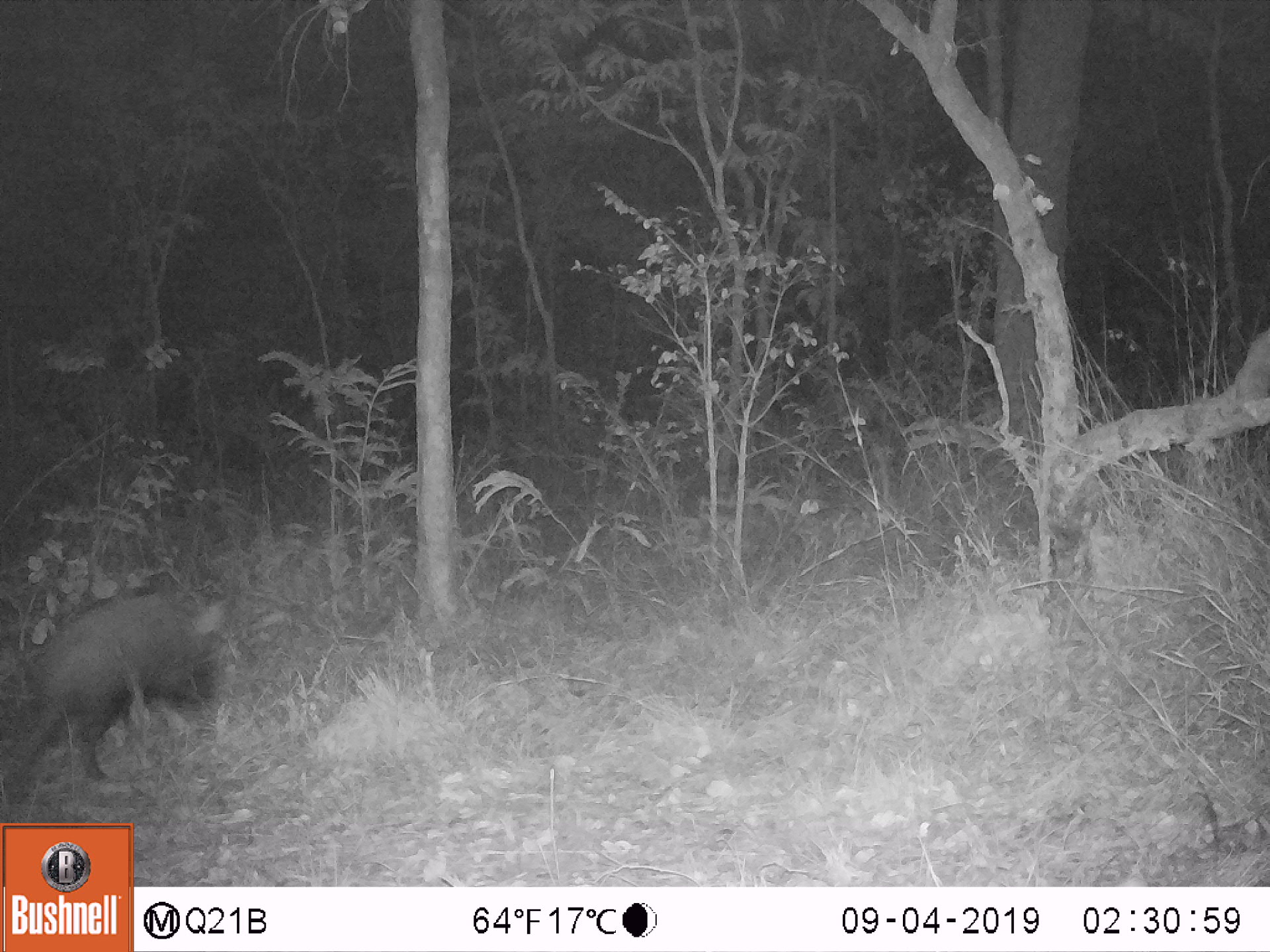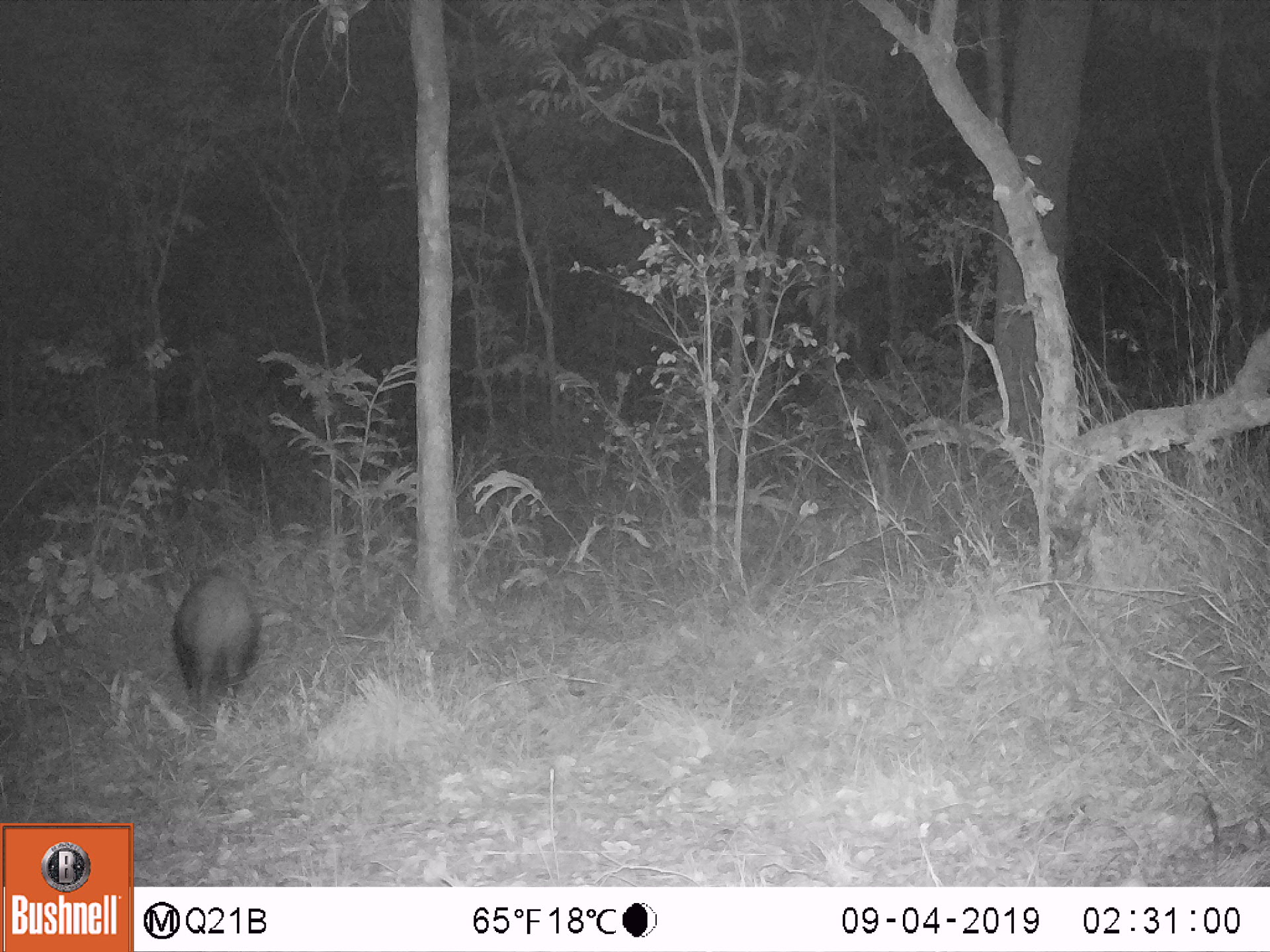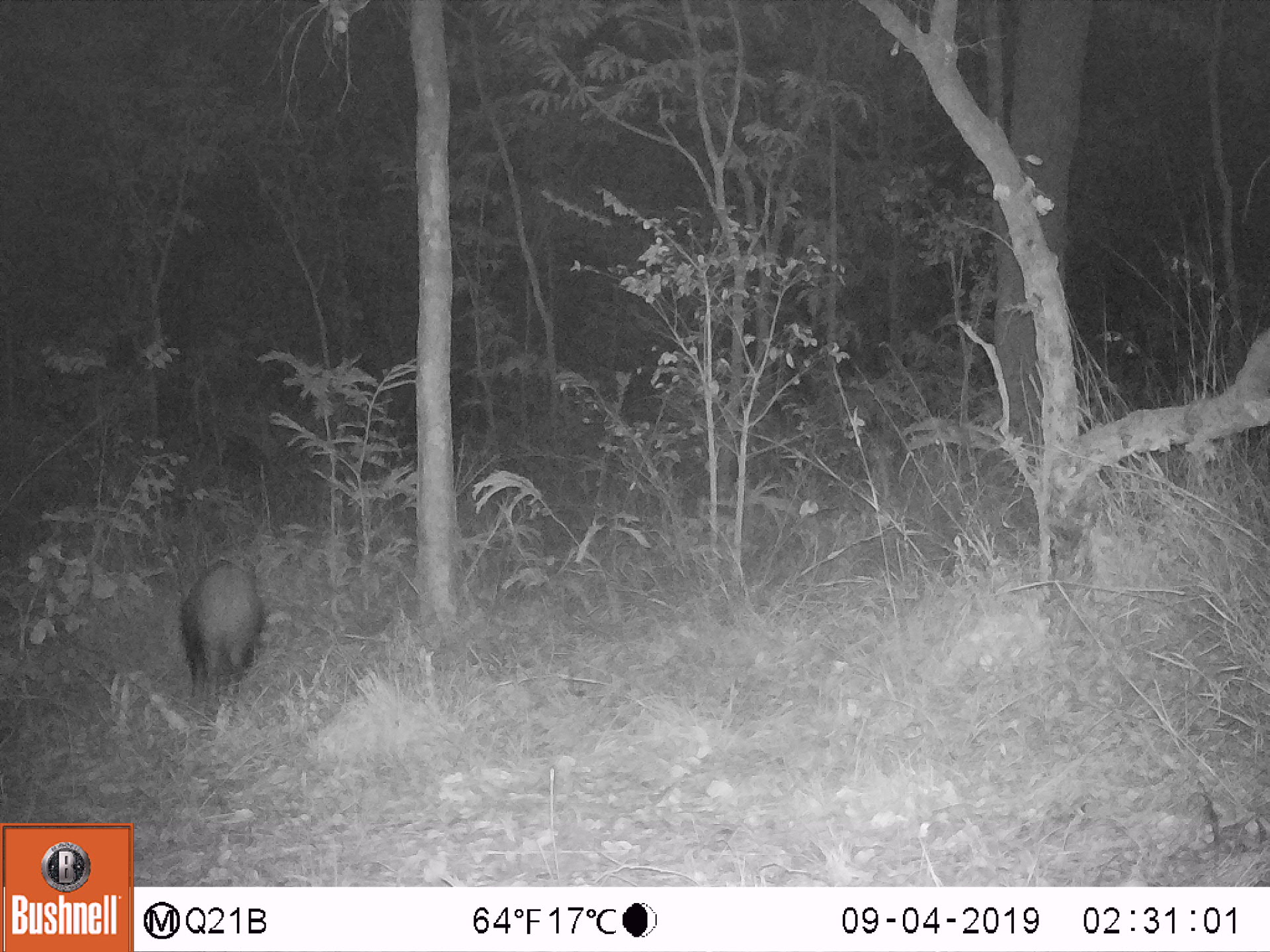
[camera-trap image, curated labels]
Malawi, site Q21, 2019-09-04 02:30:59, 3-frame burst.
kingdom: Animalia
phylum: Chordata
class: Mammalia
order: Tubulidentata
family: Orycteropodidae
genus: Orycteropus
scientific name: Orycteropus afer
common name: aardvark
Aardvark (Orycteropus afer), count 1.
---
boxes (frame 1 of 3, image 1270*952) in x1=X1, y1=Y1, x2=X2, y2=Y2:
aardvark: x1=7, y1=587, x2=249, y2=804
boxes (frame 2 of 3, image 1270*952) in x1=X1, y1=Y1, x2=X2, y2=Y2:
aardvark: x1=170, y1=555, x2=268, y2=712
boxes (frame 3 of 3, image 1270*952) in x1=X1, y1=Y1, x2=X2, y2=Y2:
aardvark: x1=163, y1=550, x2=271, y2=693